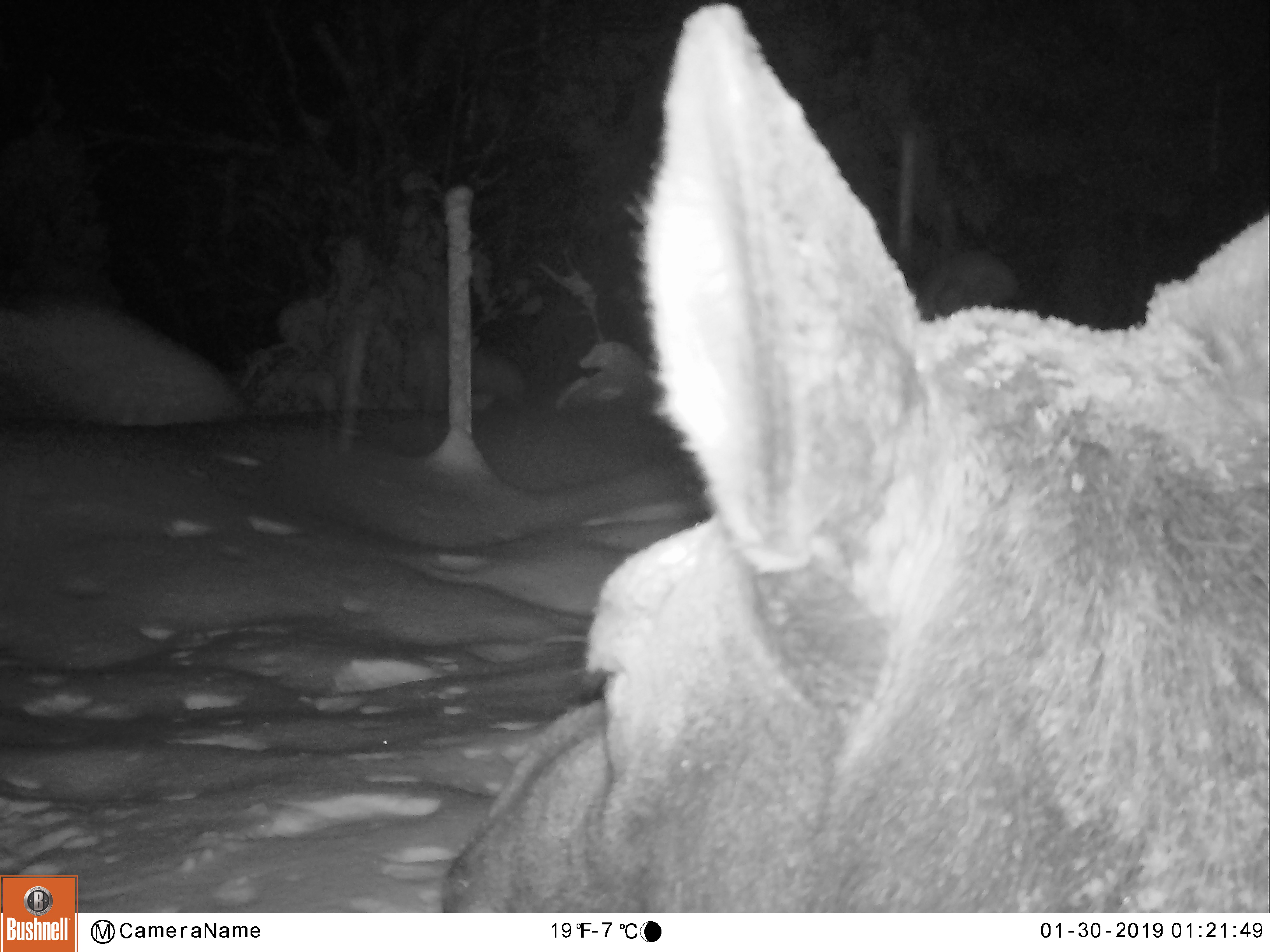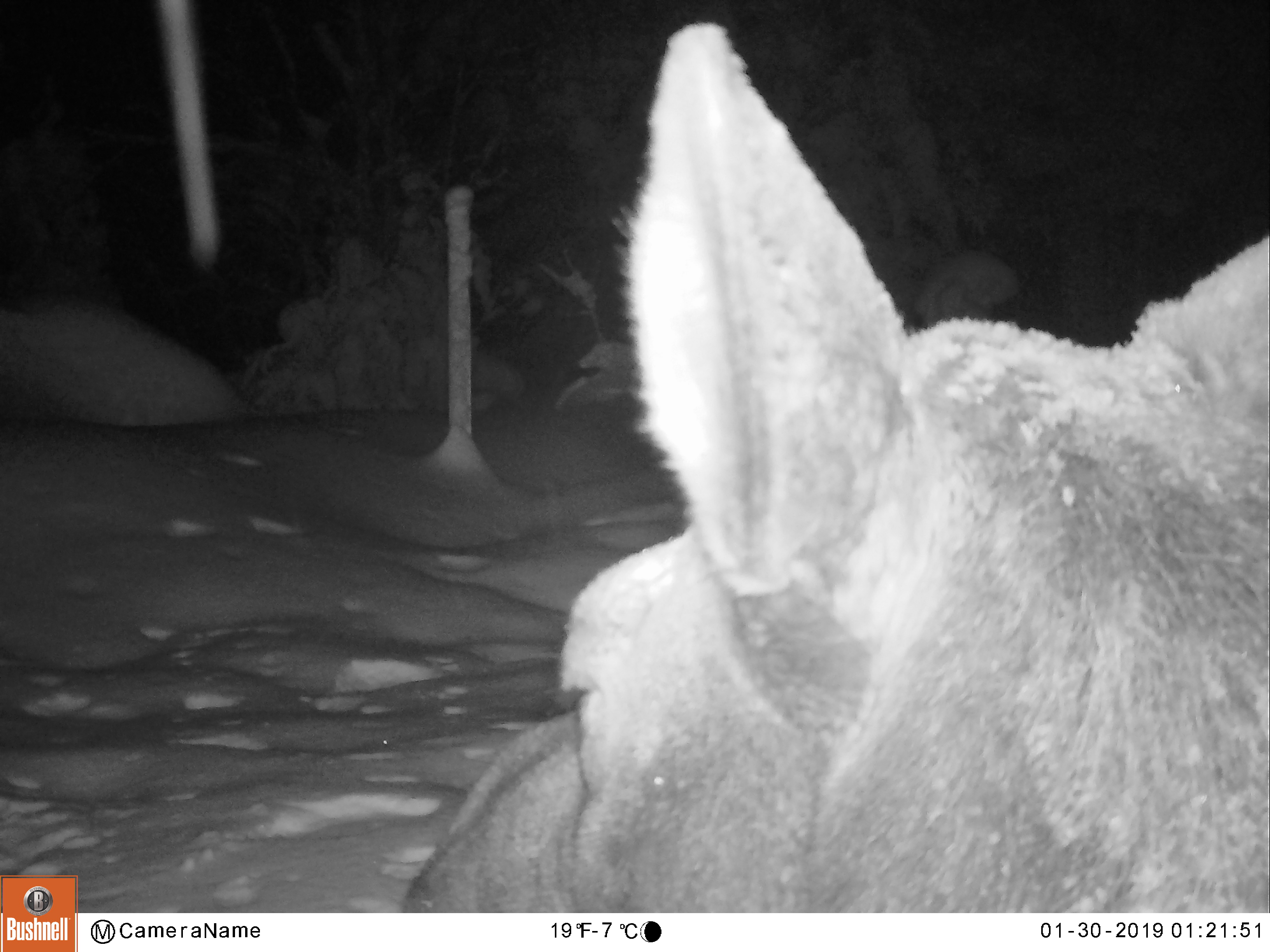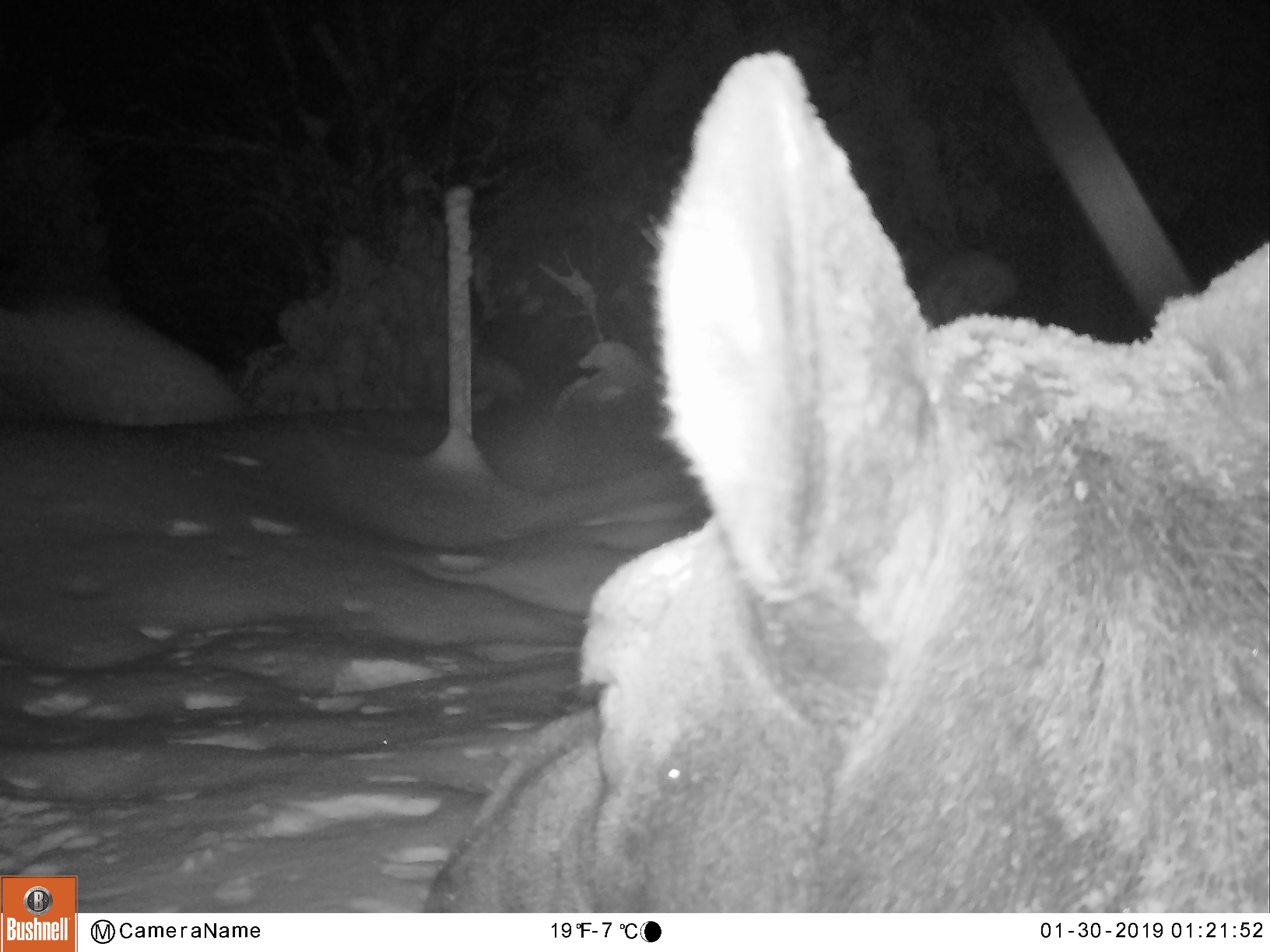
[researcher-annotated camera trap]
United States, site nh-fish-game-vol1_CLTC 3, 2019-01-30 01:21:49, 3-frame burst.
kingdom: Animalia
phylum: Chordata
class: Mammalia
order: Artiodactyla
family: Cervidae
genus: Alces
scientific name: Alces alces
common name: moose